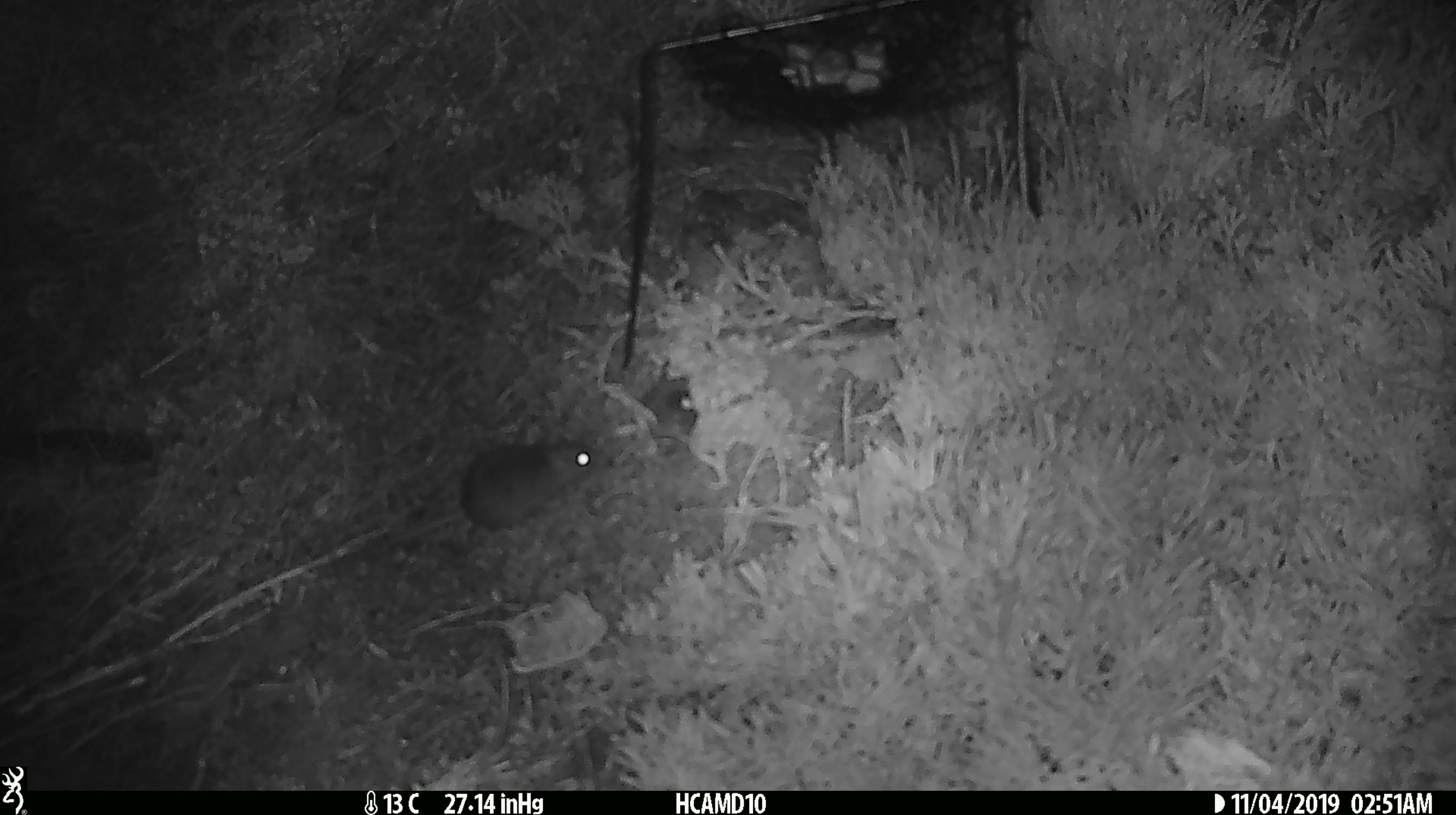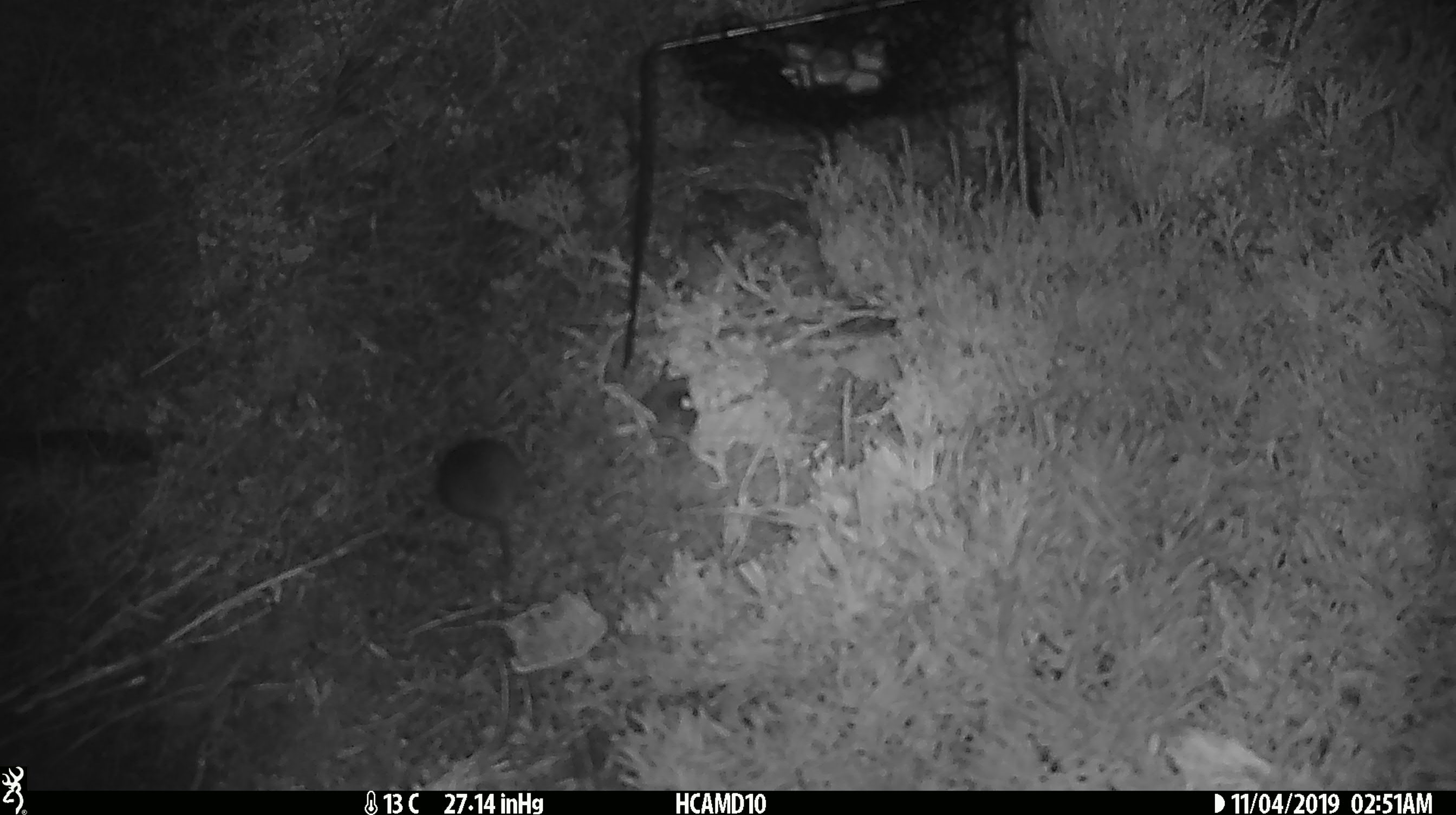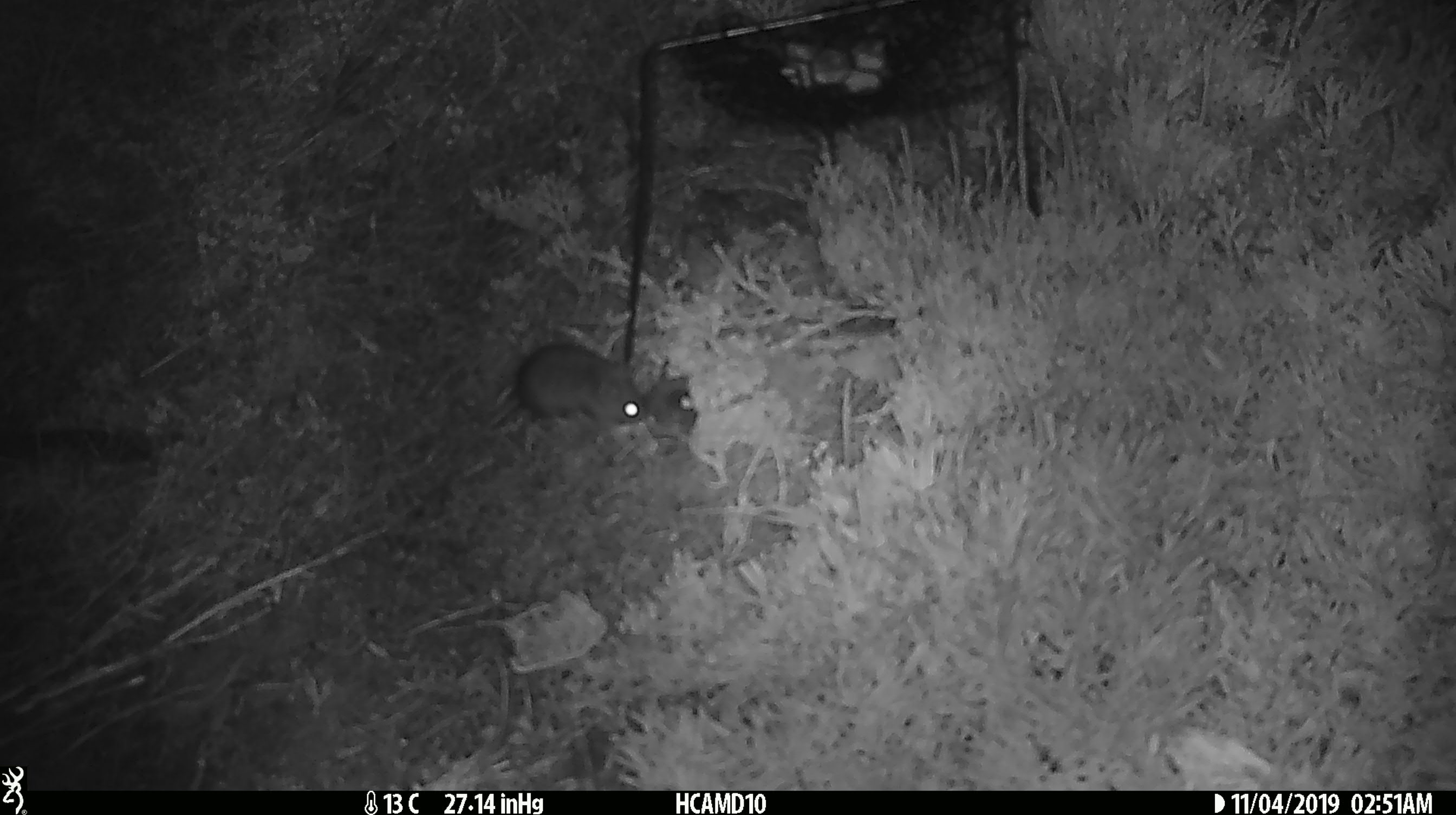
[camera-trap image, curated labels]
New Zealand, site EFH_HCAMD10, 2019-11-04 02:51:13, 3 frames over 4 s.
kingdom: Animalia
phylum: Chordata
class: Mammalia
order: Rodentia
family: Muridae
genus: Mus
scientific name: Mus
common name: mouse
Mouse (Mus).